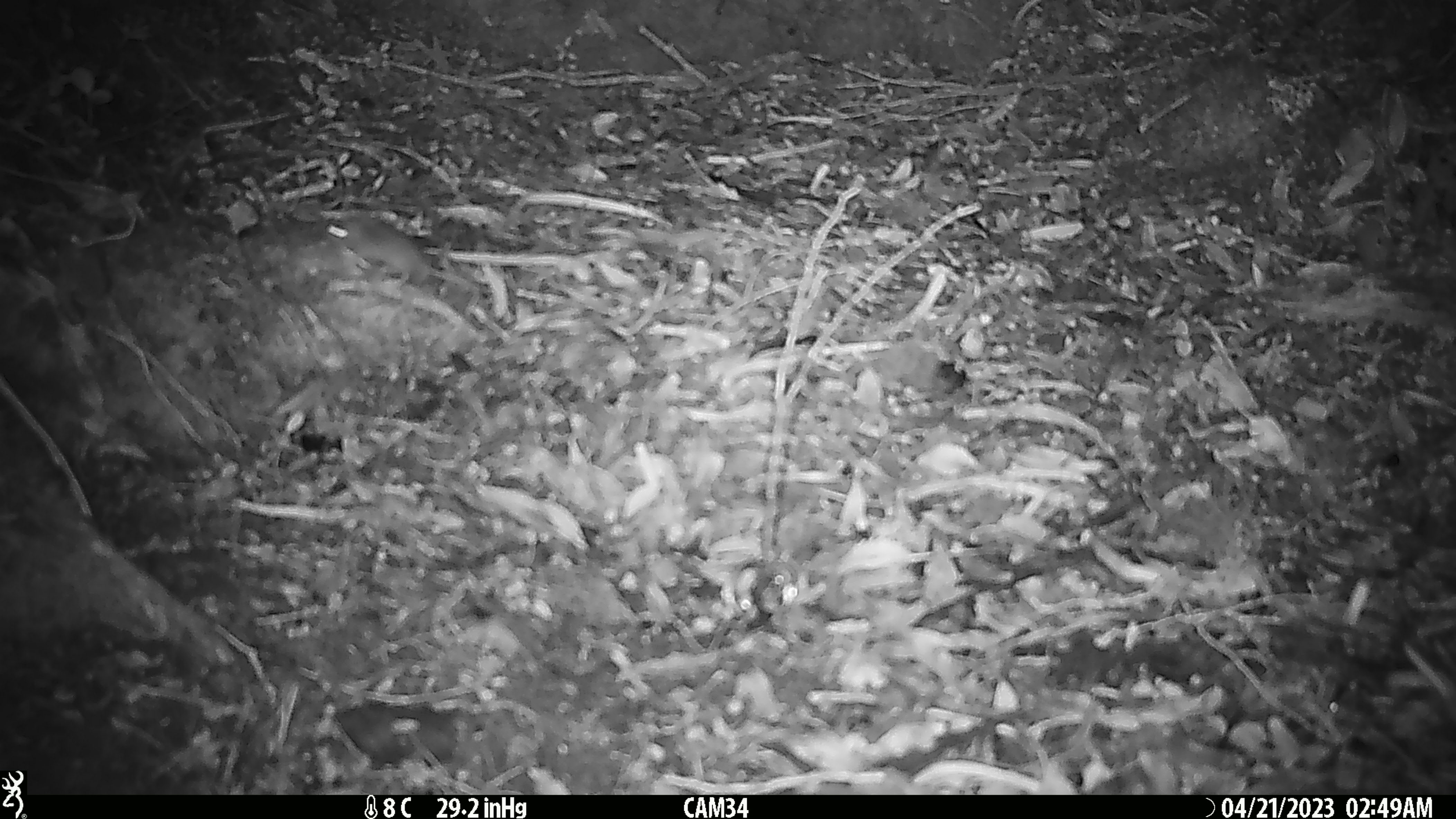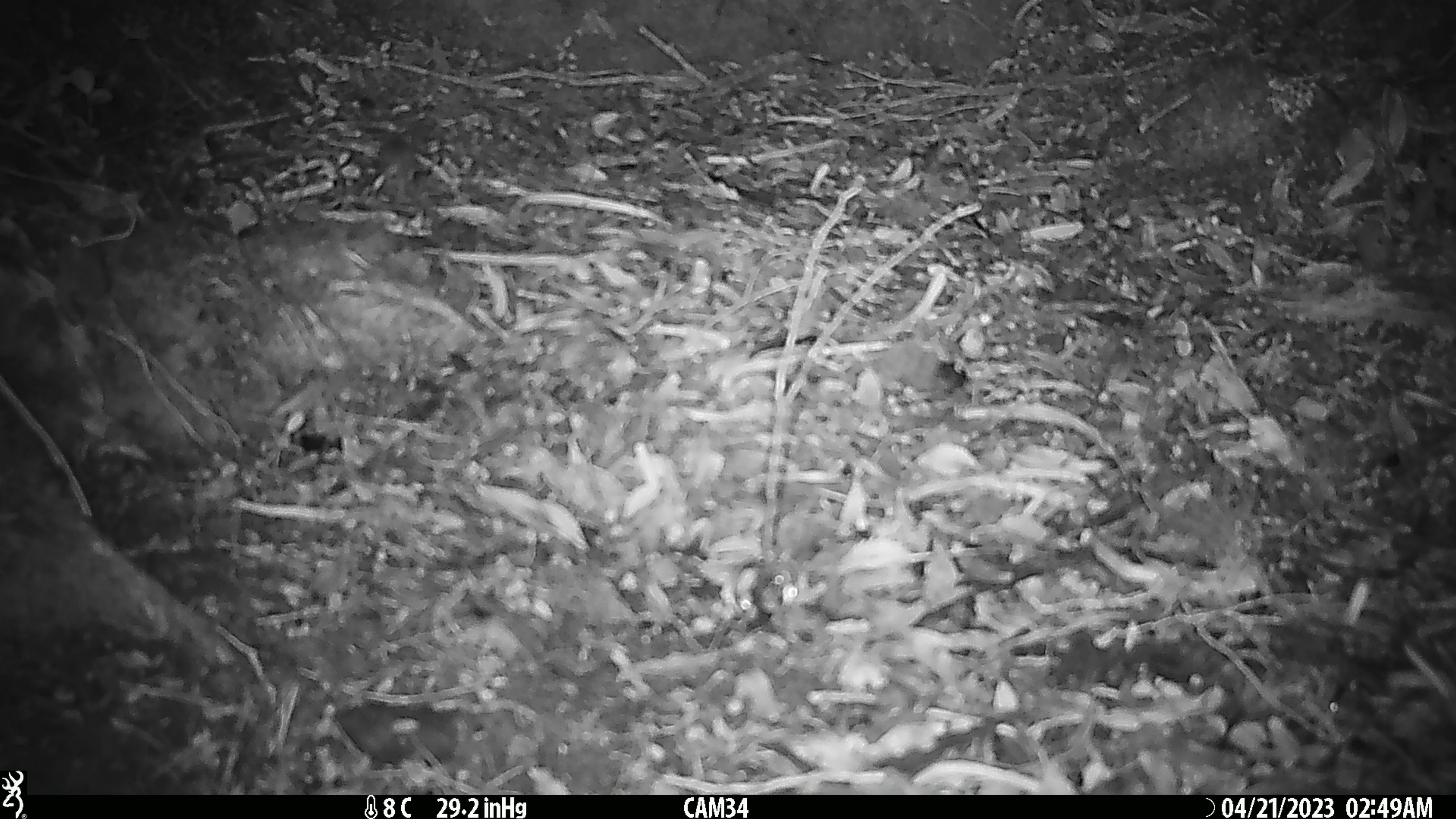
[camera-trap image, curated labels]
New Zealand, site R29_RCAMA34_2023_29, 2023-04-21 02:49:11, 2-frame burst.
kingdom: Animalia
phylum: Chordata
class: Mammalia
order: Rodentia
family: Muridae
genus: Mus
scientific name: Mus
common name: mouse